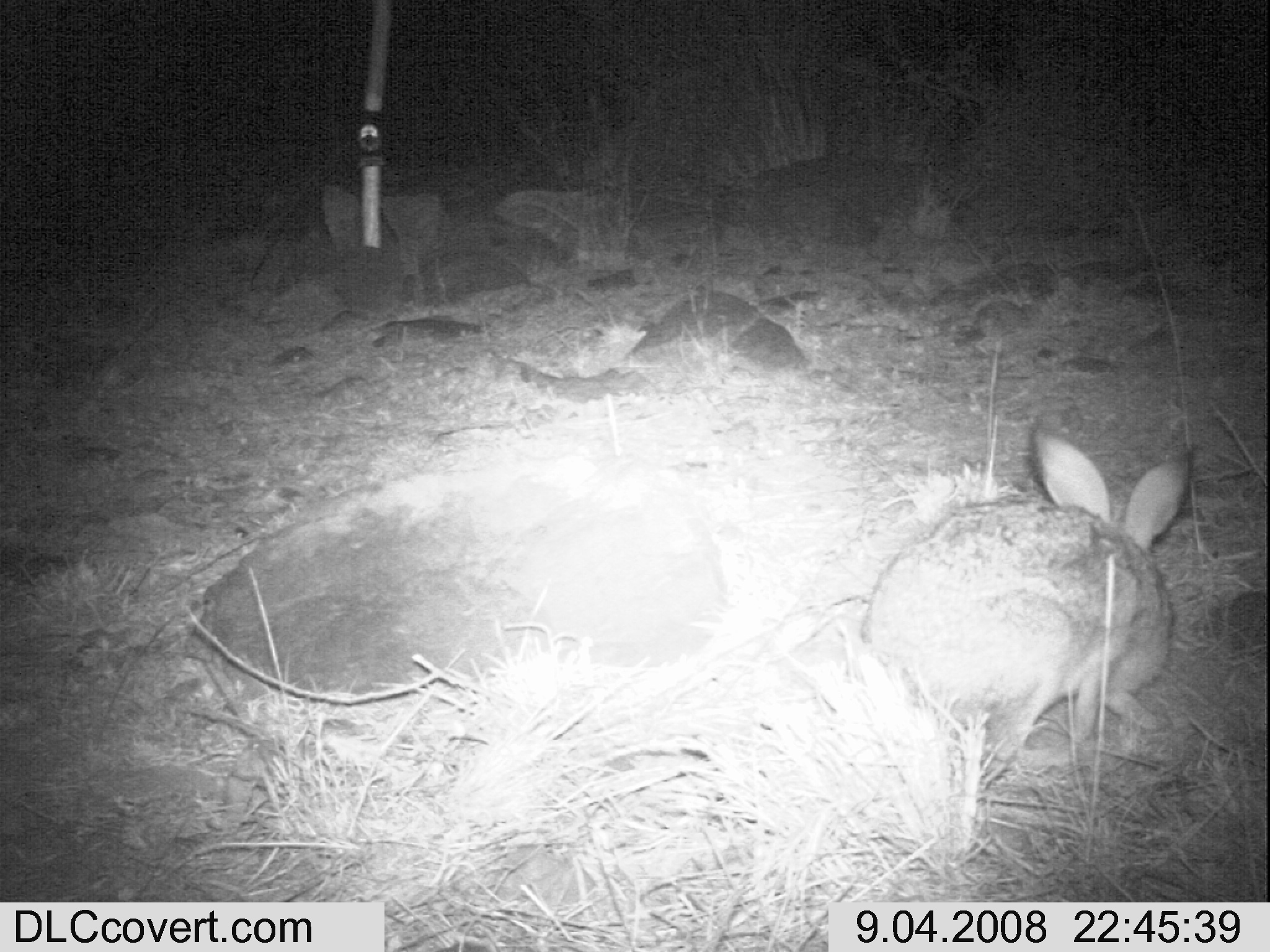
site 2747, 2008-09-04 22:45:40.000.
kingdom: Animalia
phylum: Chordata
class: Mammalia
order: Lagomorpha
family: Leporidae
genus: Lepus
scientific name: Lepus saxatilis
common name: scrub hare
Lepus saxatilis (scrub hare), count 1.